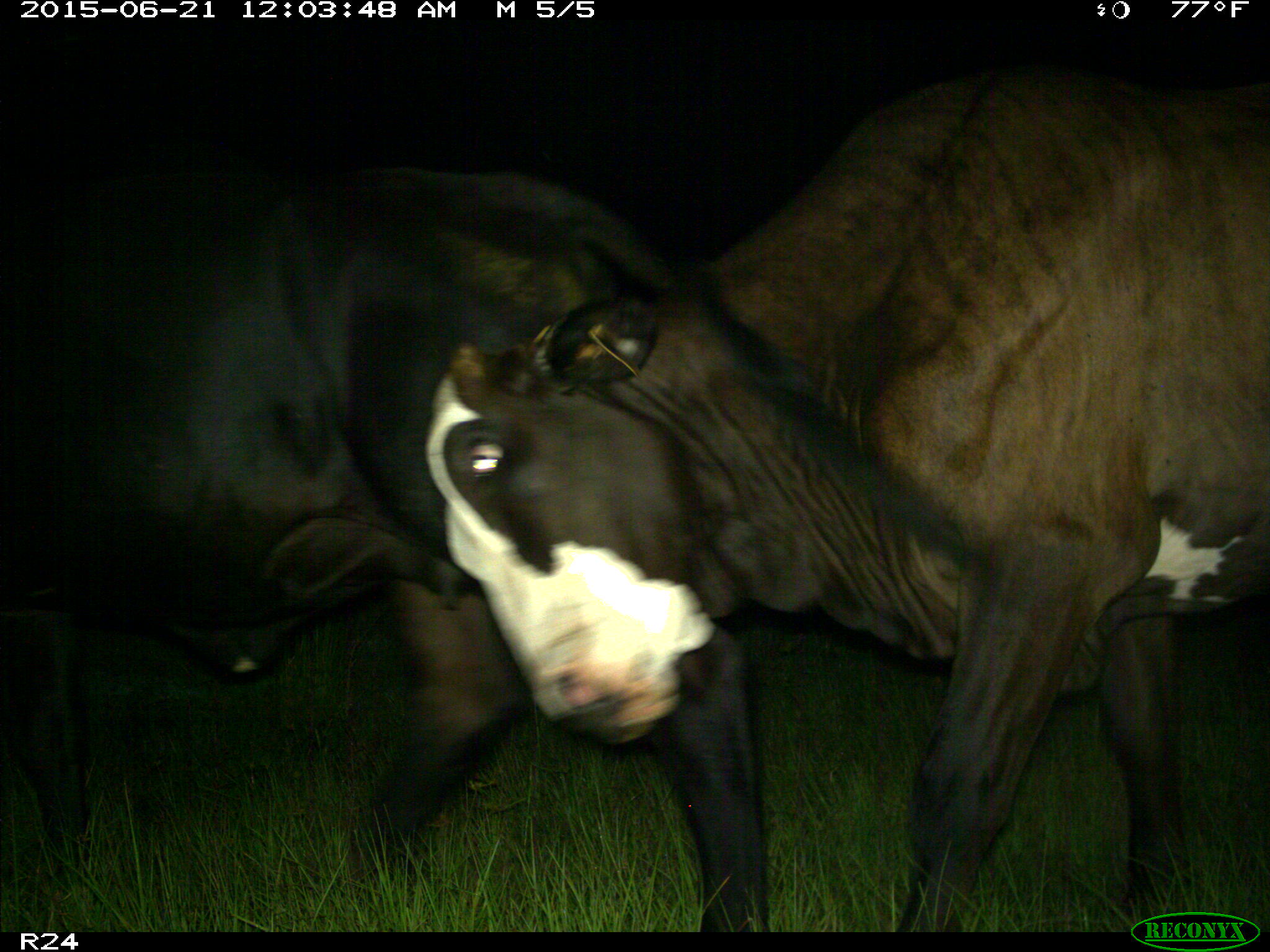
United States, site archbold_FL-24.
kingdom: Animalia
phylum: Chordata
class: Mammalia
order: Artiodactyla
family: Bovidae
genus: Bos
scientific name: Bos taurus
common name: domestic cow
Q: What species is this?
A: Bos taurus (domestic cow).